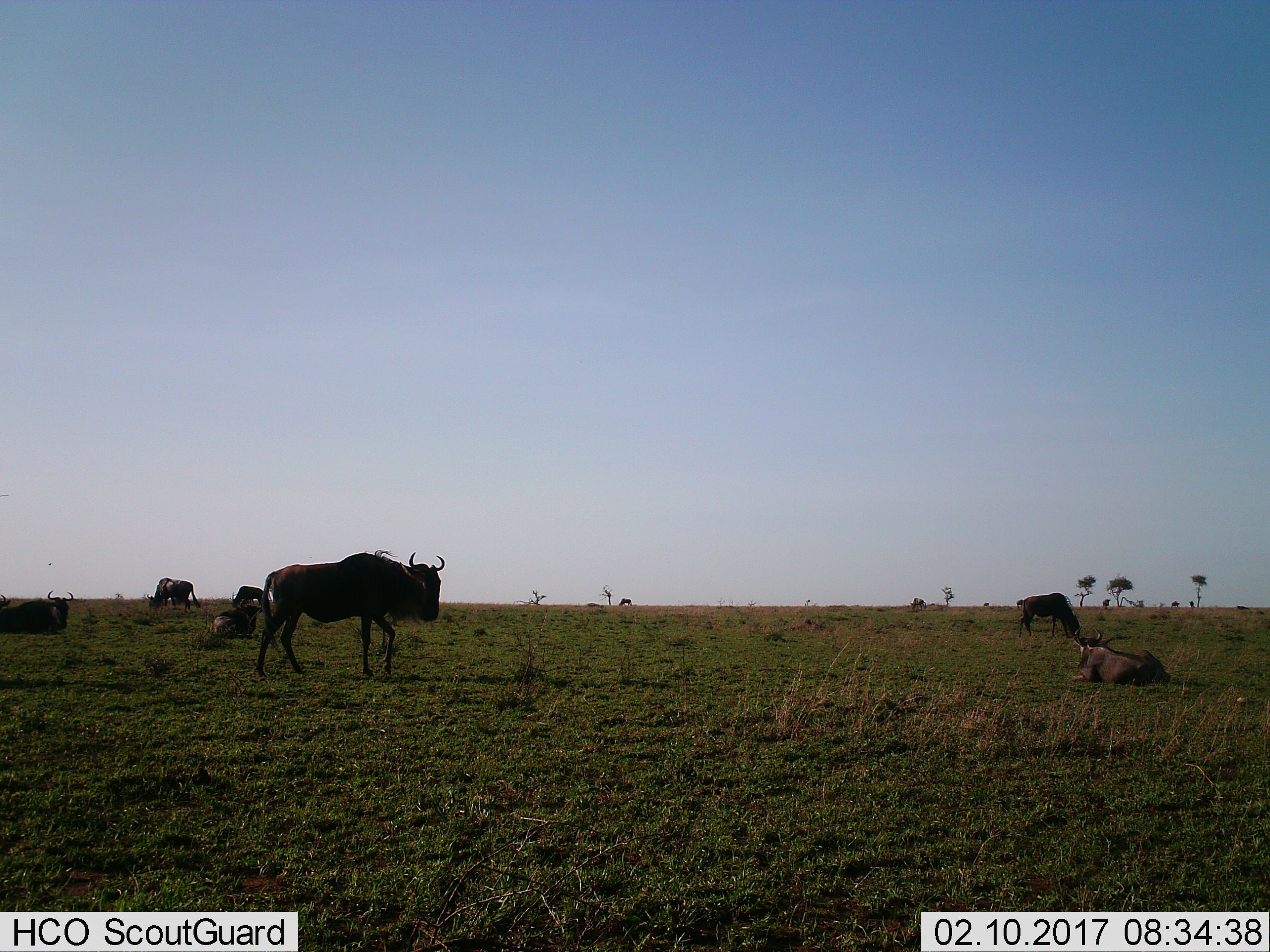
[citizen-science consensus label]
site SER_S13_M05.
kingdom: Animalia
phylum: Chordata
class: Mammalia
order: Artiodactyla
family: Bovidae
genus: Connochaetes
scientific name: Connochaetes taurinus taurinus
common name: blue wildebeest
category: wildebeestblue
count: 11-50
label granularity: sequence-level